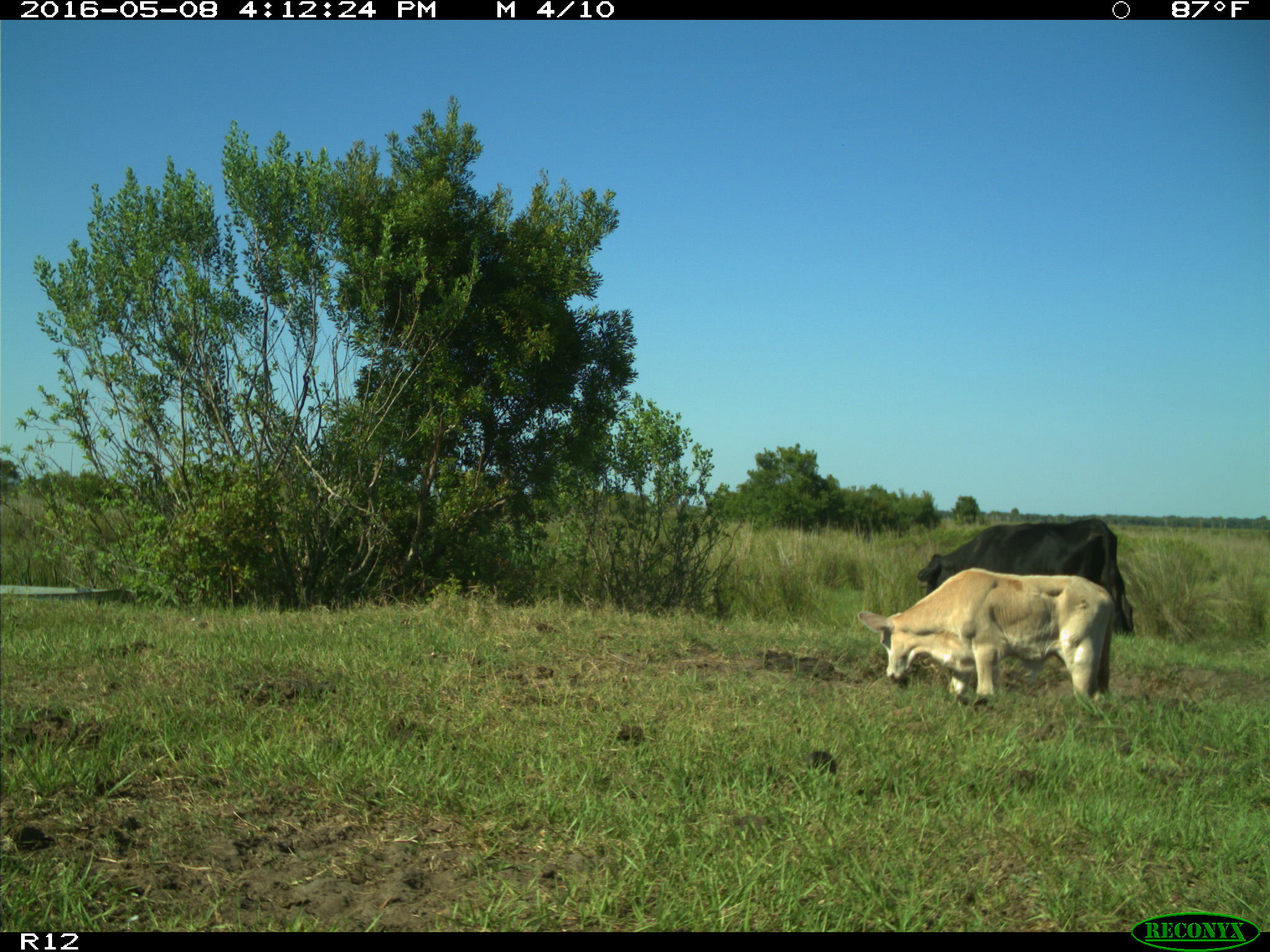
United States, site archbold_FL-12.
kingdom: Animalia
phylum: Chordata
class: Mammalia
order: Artiodactyla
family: Bovidae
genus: Bos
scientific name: Bos taurus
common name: domestic cow